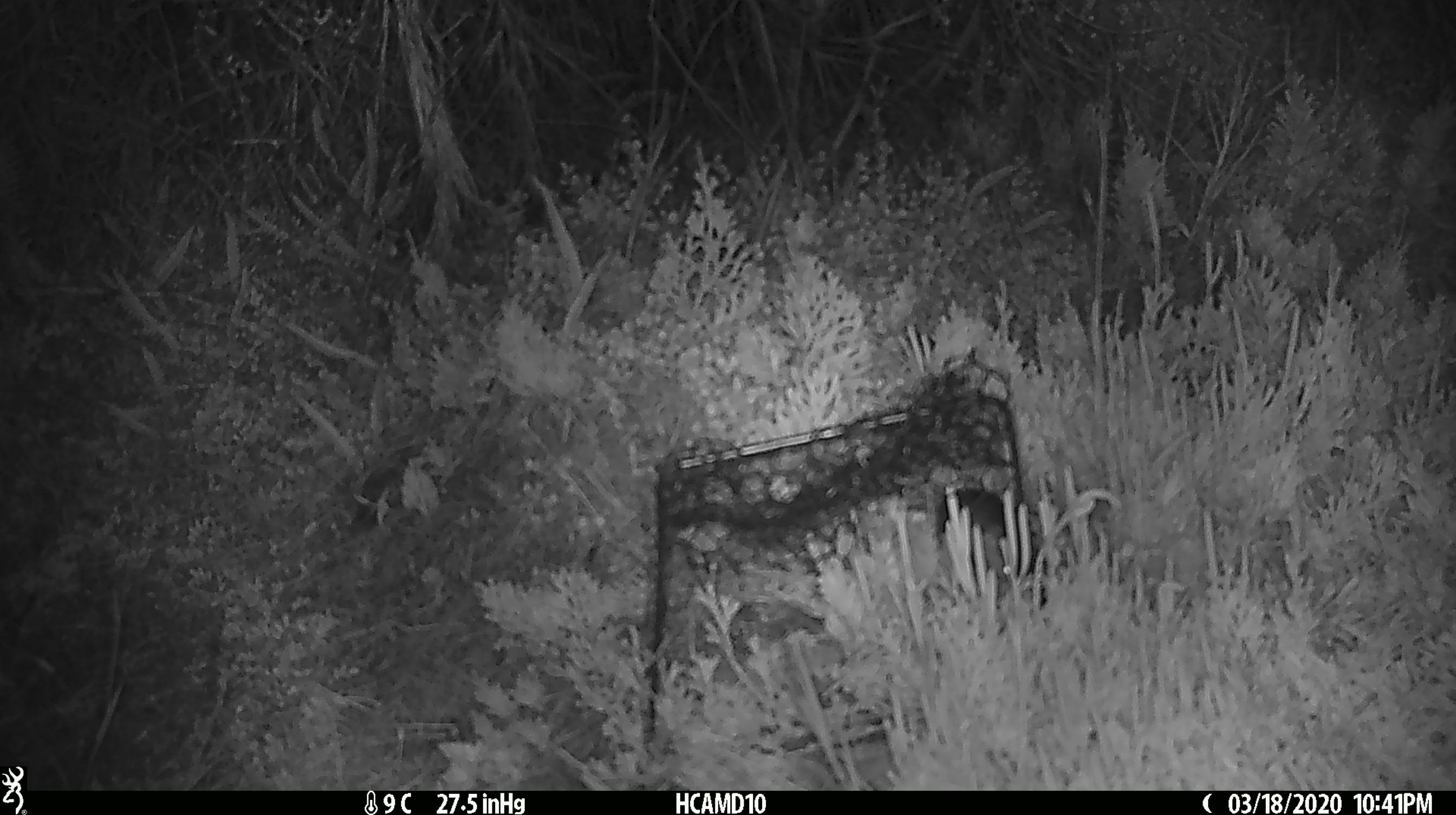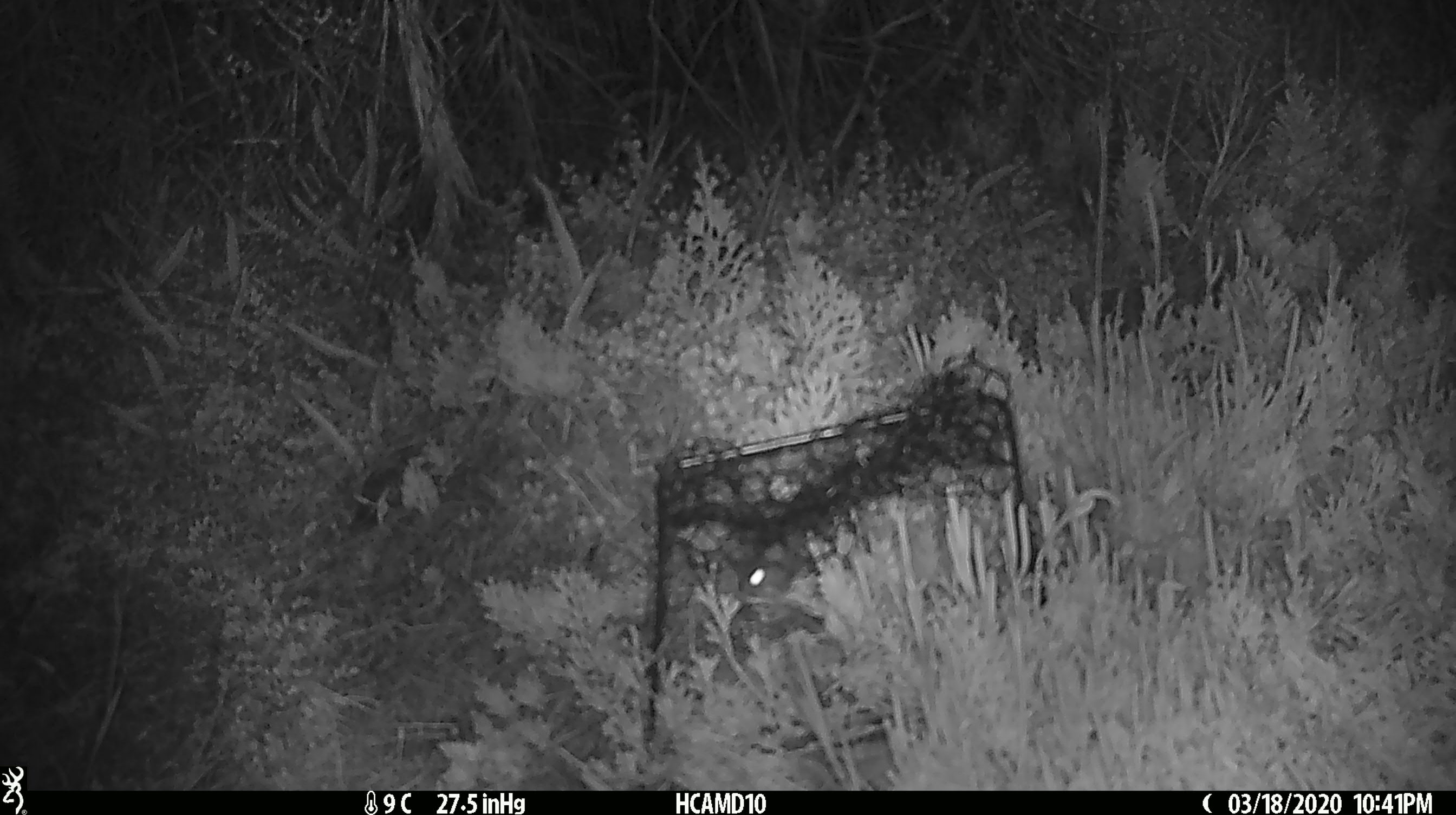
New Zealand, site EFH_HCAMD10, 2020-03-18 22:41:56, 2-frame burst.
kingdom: Animalia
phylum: Chordata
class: Mammalia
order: Rodentia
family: Muridae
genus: Mus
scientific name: Mus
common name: mouse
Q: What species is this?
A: Mouse (Mus).